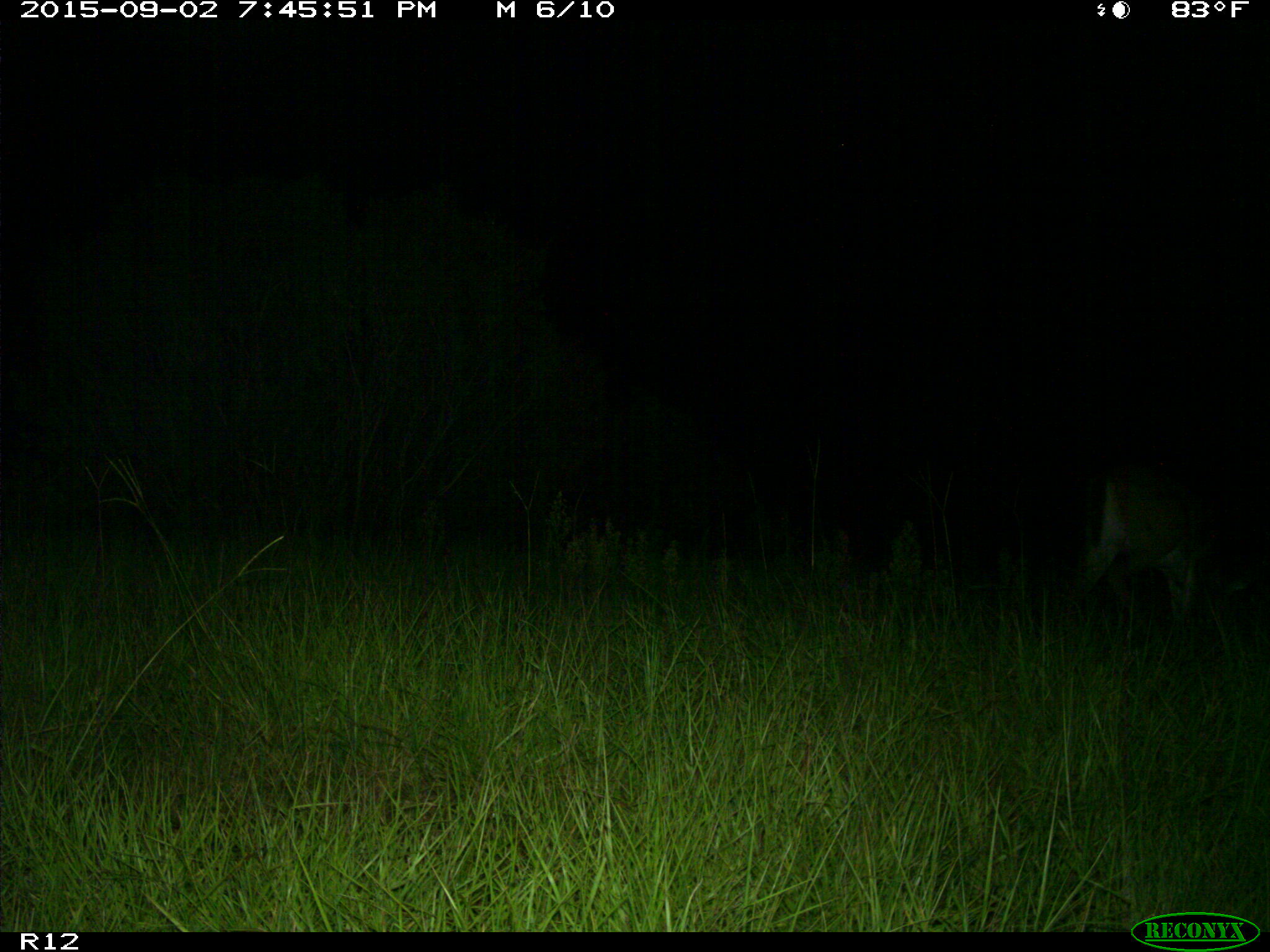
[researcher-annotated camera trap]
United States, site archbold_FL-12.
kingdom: Animalia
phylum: Chordata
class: Mammalia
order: Artiodactyla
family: Cervidae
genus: Odocoileus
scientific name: Odocoileus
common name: deer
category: unidentified deer